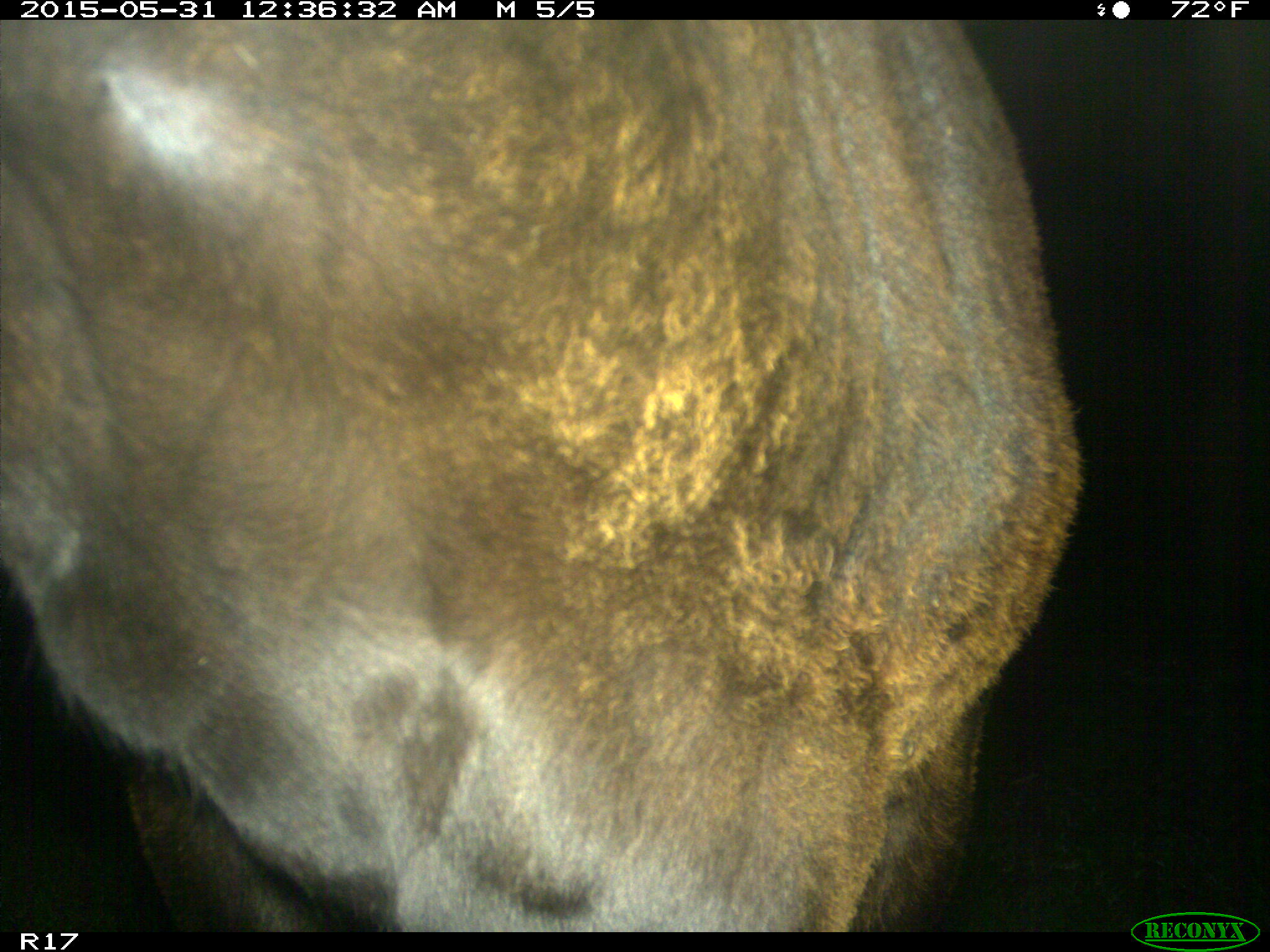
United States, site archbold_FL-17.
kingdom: Animalia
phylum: Chordata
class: Mammalia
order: Artiodactyla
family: Bovidae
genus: Bos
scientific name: Bos taurus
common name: domestic cow